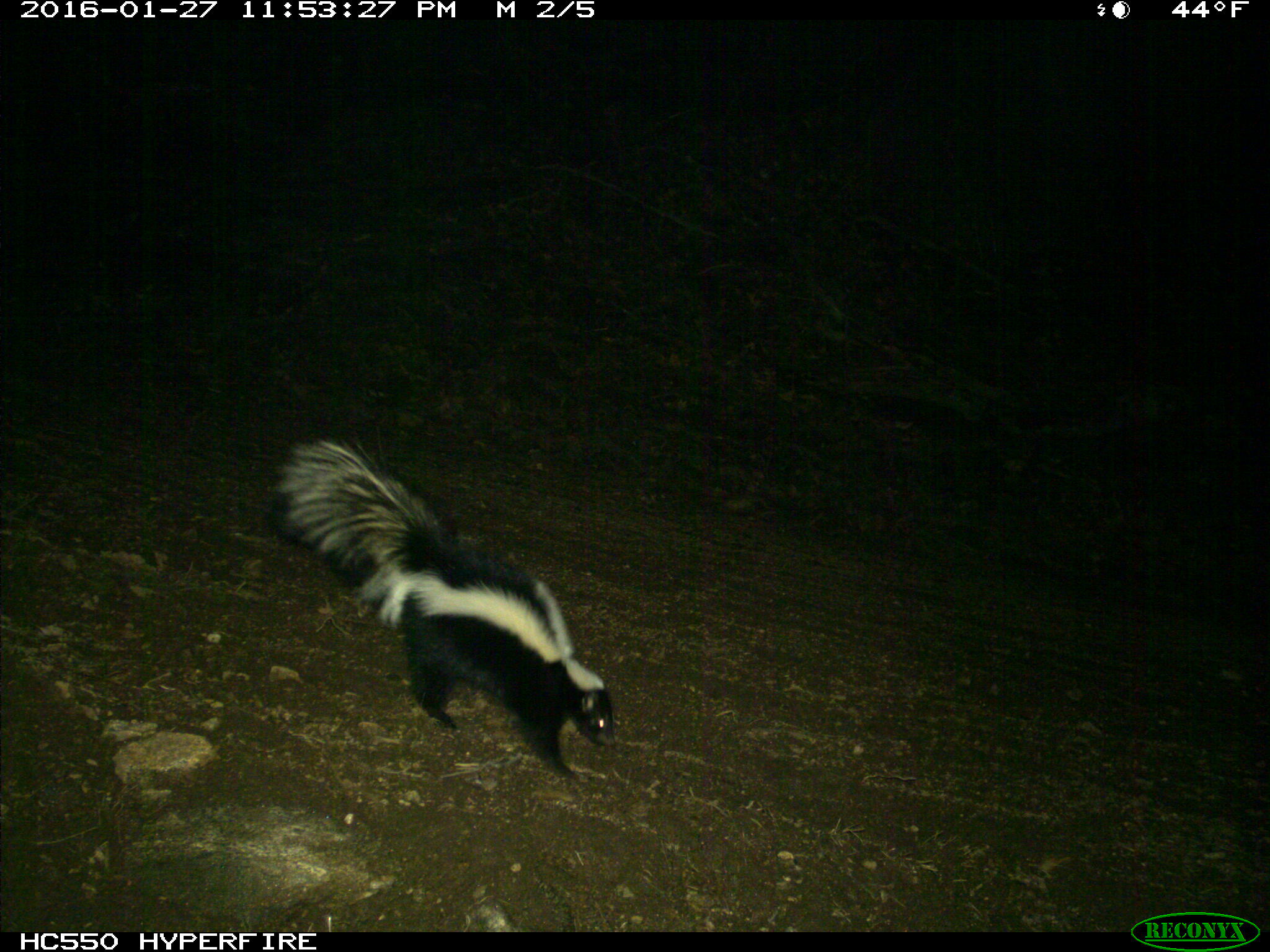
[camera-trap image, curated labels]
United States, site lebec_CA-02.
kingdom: Animalia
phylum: Chordata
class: Mammalia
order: Carnivora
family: Mephitidae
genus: Mephitis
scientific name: Mephitis mephitis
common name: striped skunk